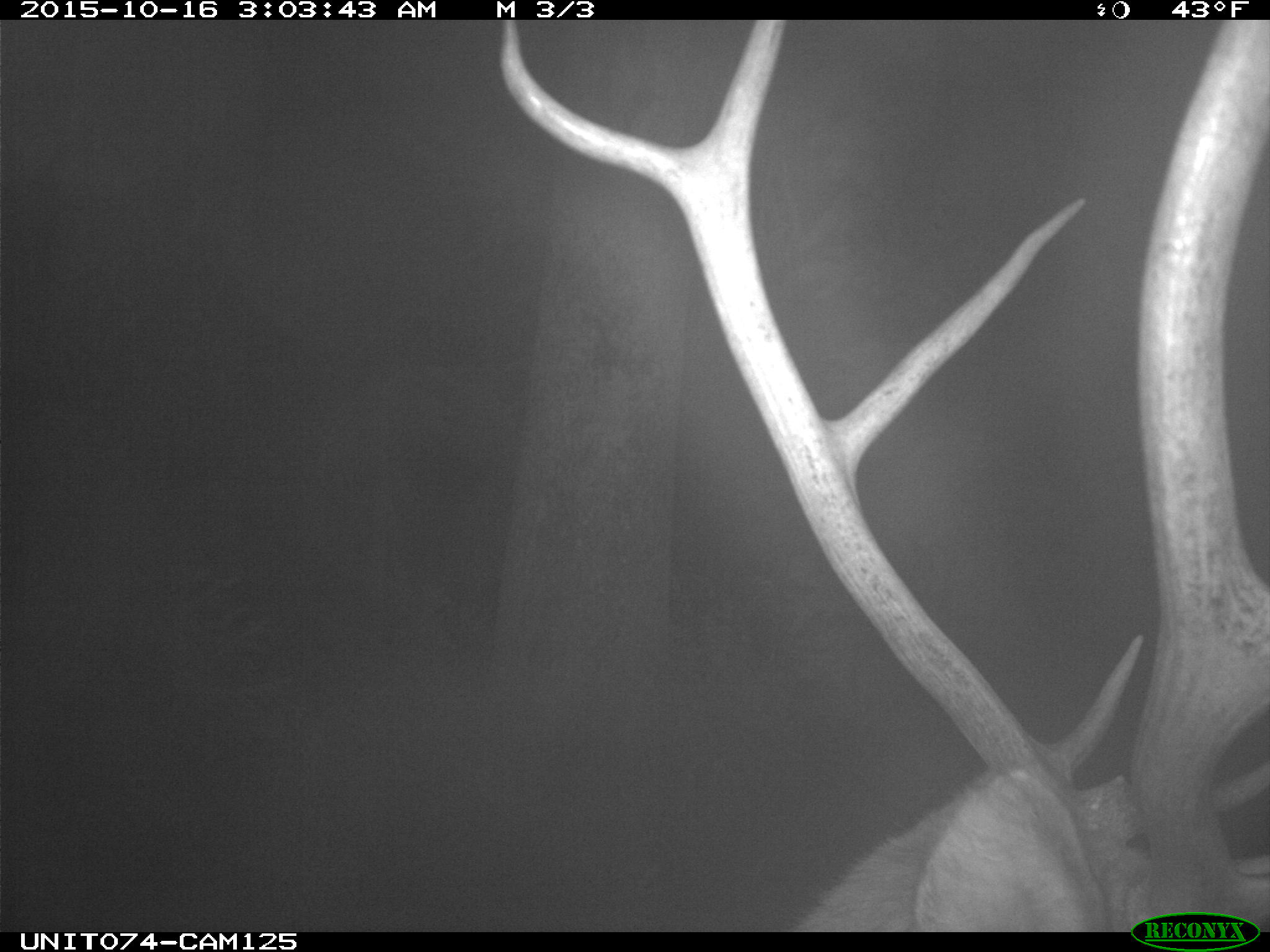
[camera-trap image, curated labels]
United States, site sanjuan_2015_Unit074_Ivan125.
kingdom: Animalia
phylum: Chordata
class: Mammalia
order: Artiodactyla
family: Cervidae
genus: Cervus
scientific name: Cervus elaphus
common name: red deer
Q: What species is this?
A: Cervus elaphus (red deer).